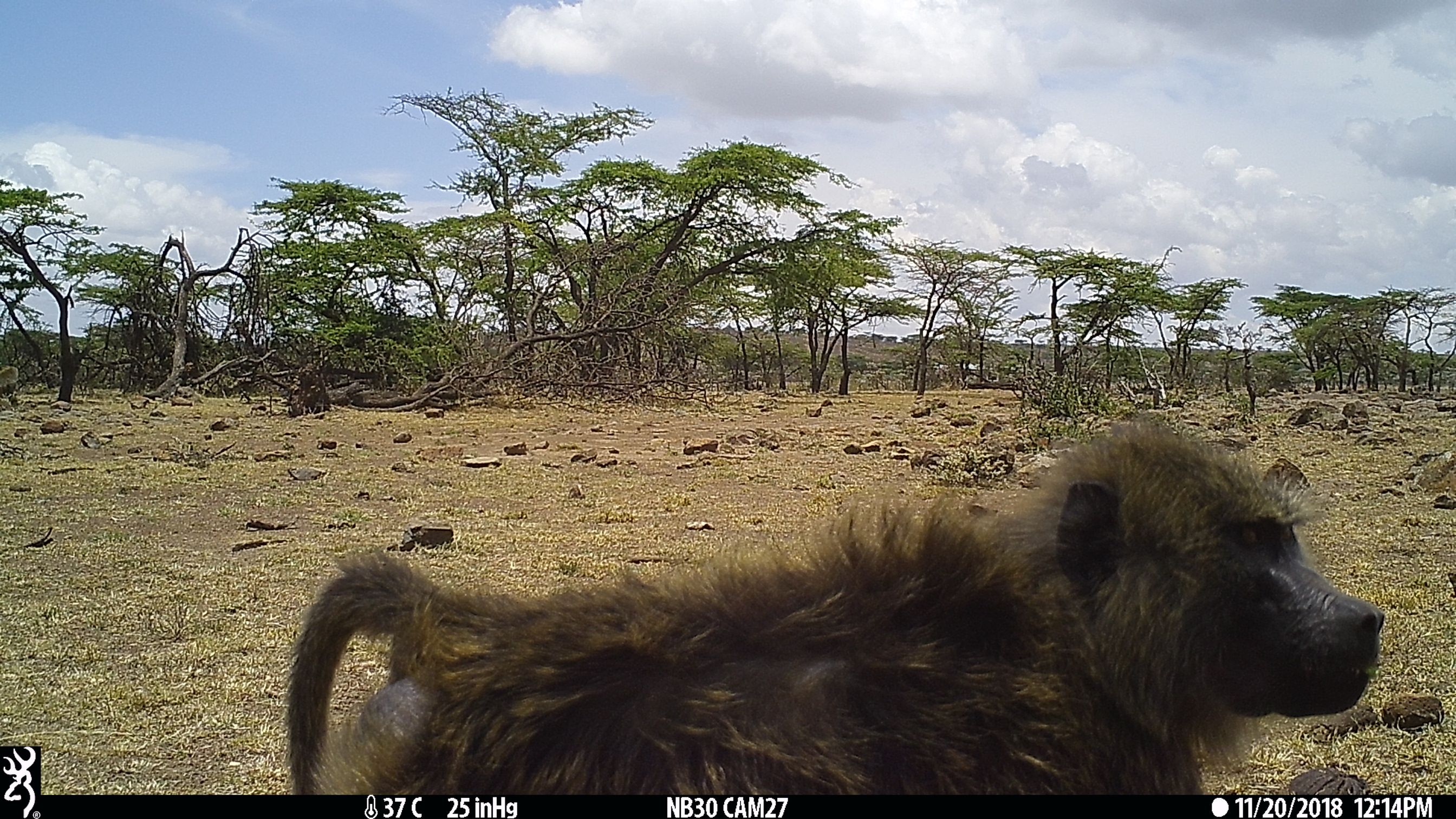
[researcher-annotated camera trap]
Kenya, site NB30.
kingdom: Animalia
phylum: Chordata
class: Mammalia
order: Primates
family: Cercopithecidae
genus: Papio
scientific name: Papio anubis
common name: olive baboon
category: baboon